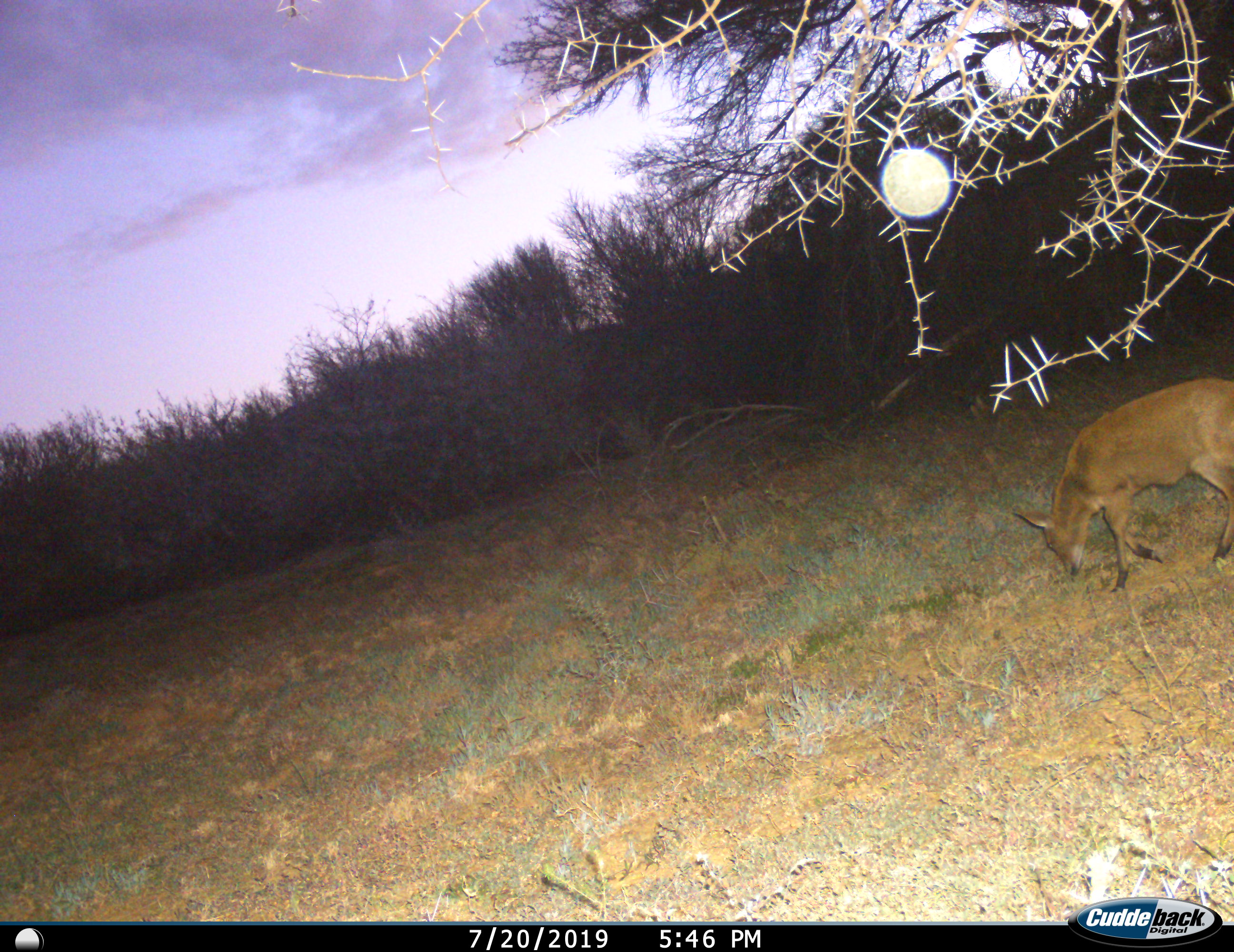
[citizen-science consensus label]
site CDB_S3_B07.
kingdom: Animalia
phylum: Chordata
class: Mammalia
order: Artiodactyla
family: Bovidae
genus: Sylvicapra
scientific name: Sylvicapra grimmia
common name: common duiker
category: duikercommongrey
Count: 1.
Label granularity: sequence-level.